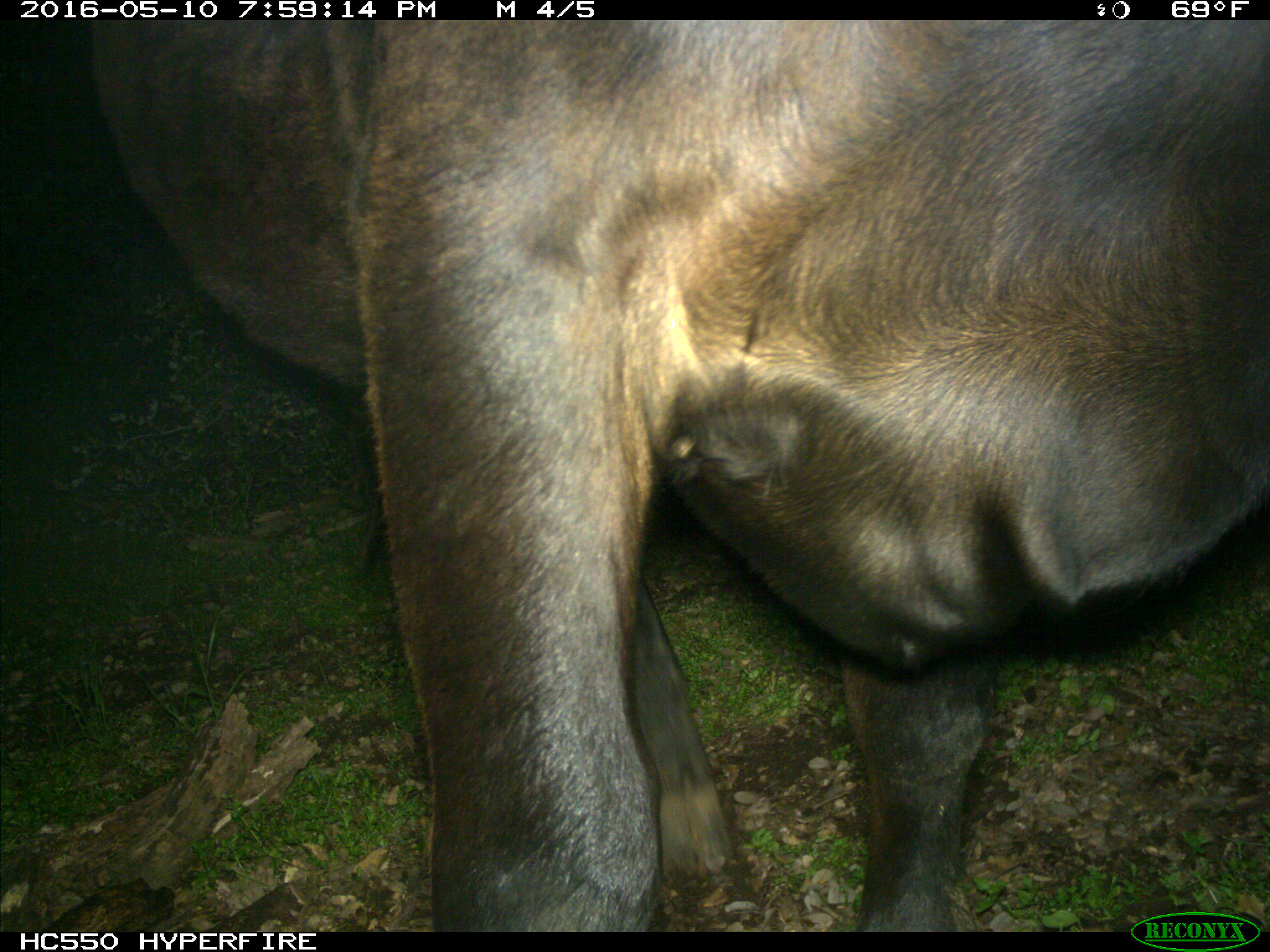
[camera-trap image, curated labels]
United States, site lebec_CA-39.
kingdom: Animalia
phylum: Chordata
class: Mammalia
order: Artiodactyla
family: Bovidae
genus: Bos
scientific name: Bos taurus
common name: domestic cow